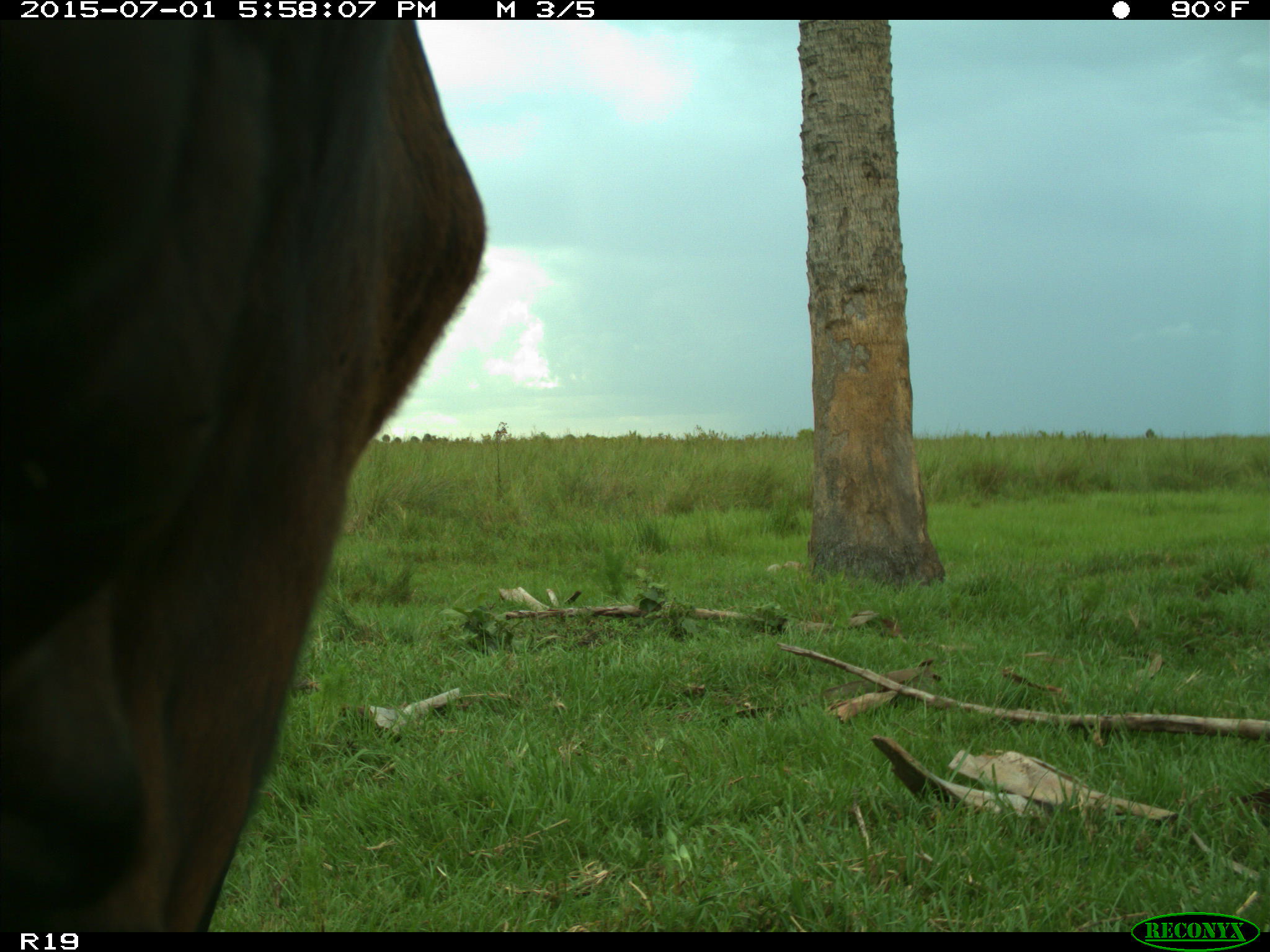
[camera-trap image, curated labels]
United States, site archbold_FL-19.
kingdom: Animalia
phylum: Chordata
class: Mammalia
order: Artiodactyla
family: Bovidae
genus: Bos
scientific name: Bos taurus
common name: domestic cow